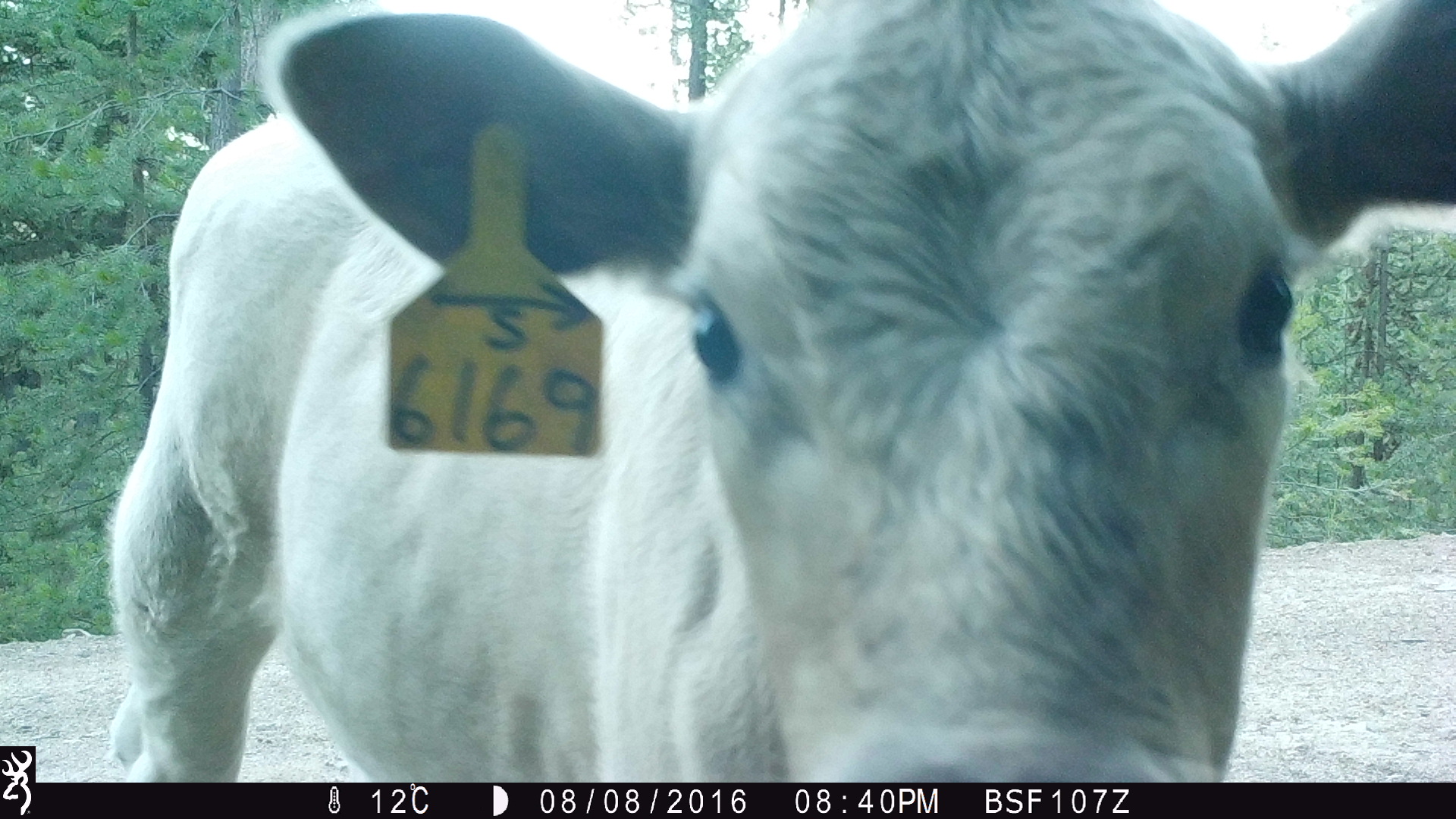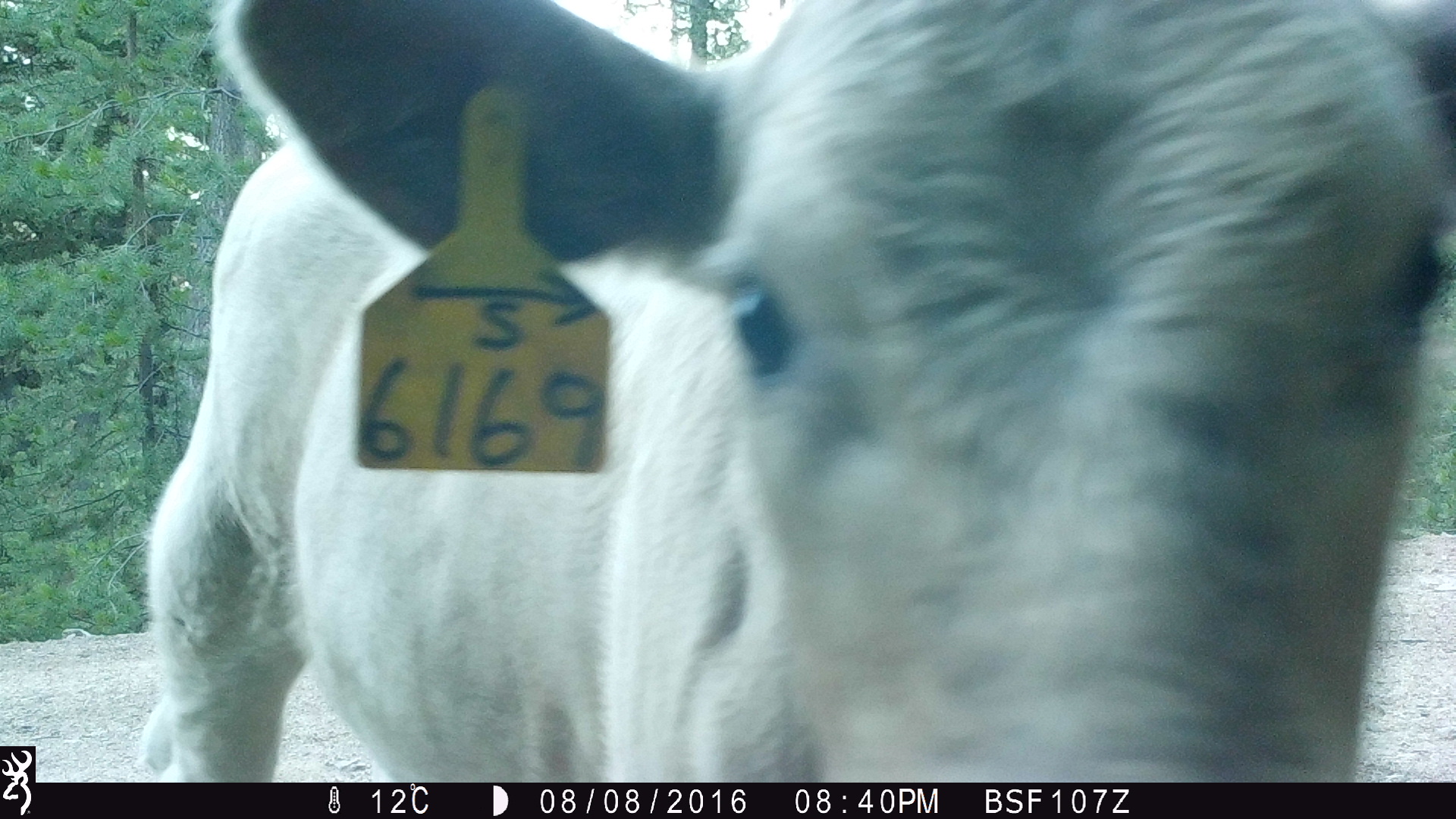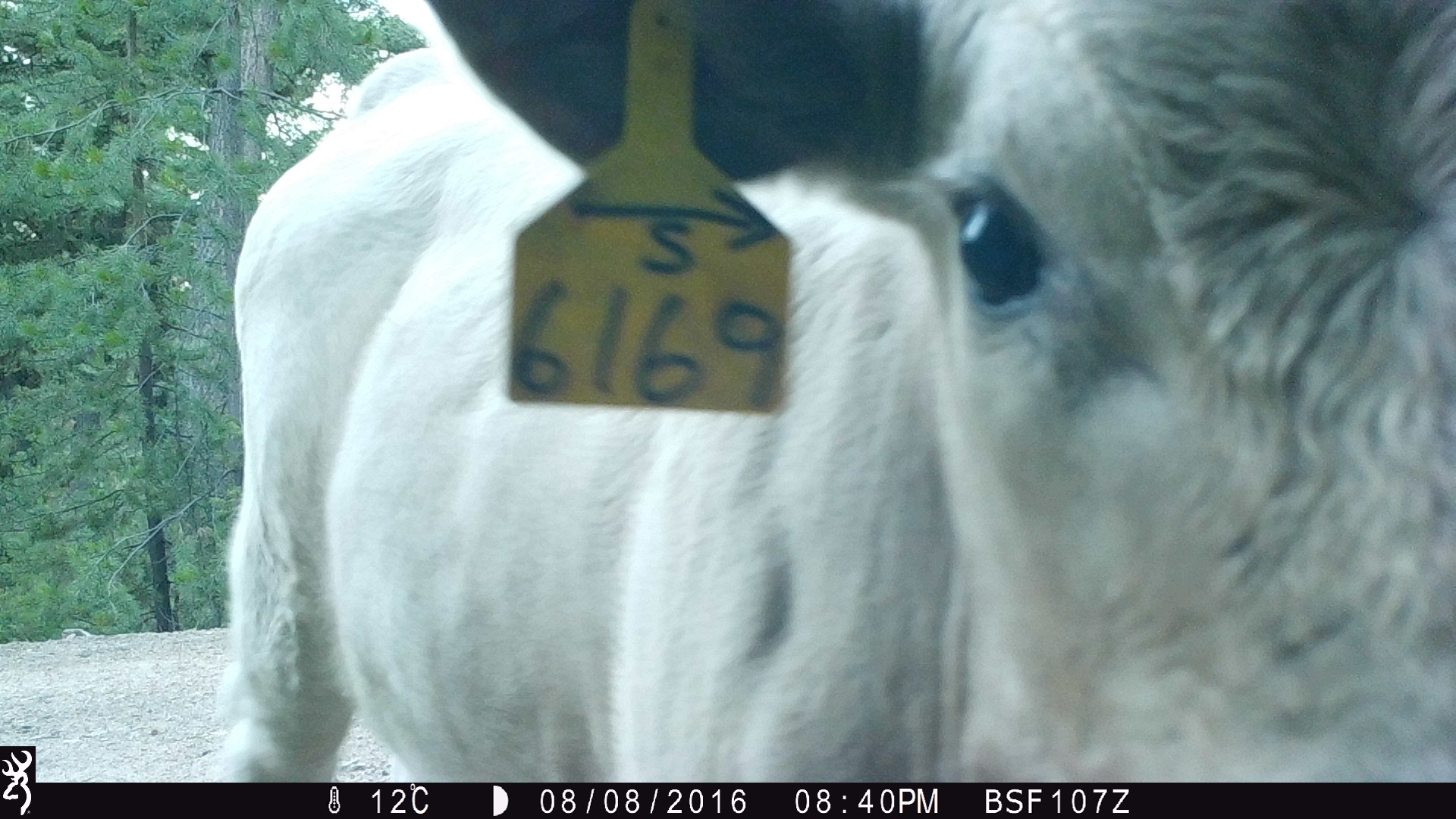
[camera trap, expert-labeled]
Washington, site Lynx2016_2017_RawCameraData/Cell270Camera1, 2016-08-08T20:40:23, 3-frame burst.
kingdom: Animalia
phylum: Chordata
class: Mammalia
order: Artiodactyla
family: Bovidae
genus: Bos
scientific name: Bos taurus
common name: domestic cattle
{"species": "domestic cattle (Bos taurus)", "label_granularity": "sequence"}